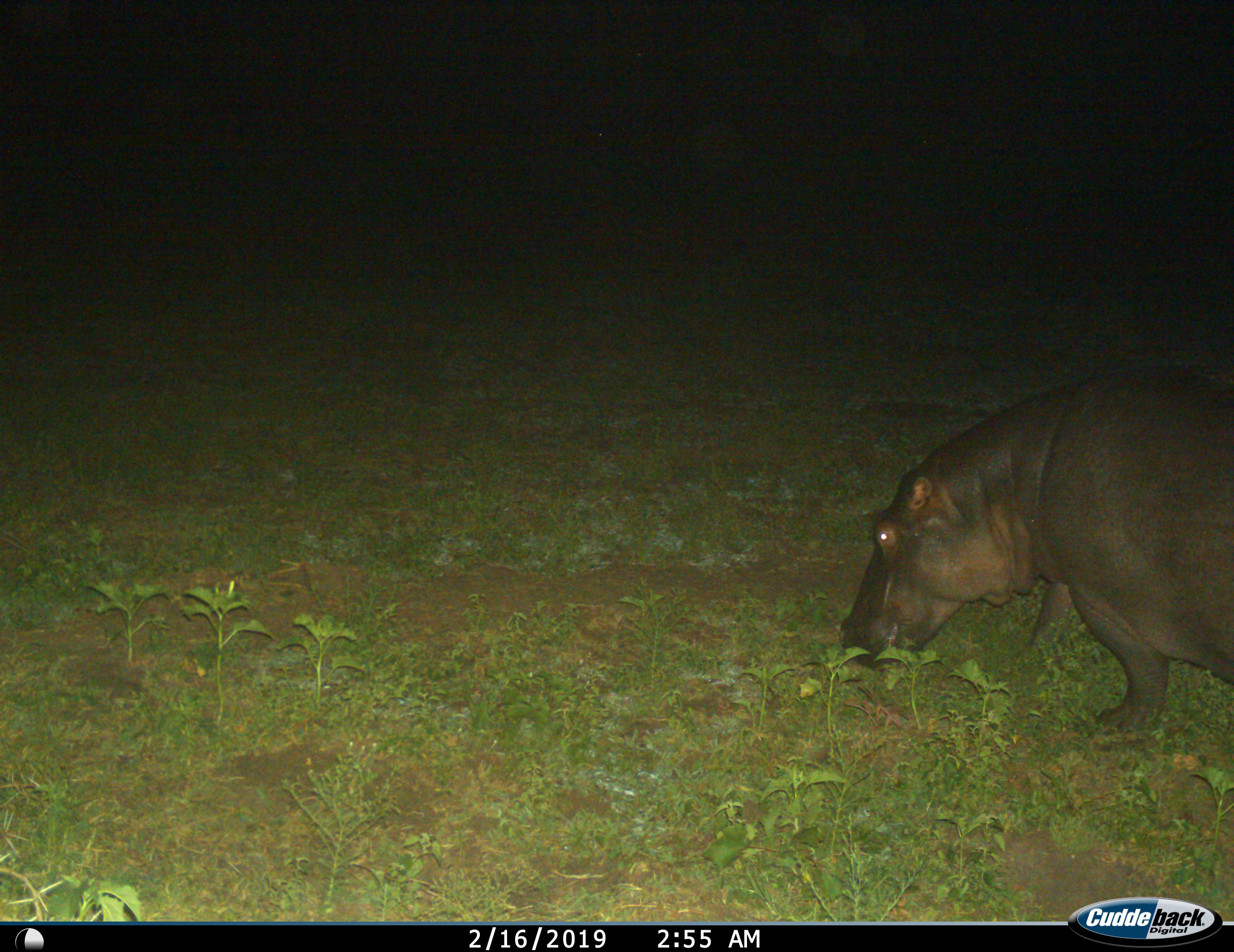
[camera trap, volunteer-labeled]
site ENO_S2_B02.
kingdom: Animalia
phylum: Chordata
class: Mammalia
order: Artiodactyla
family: Hippopotamidae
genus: Hippopotamus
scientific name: Hippopotamus amphibius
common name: hippopotamus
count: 1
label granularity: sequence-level